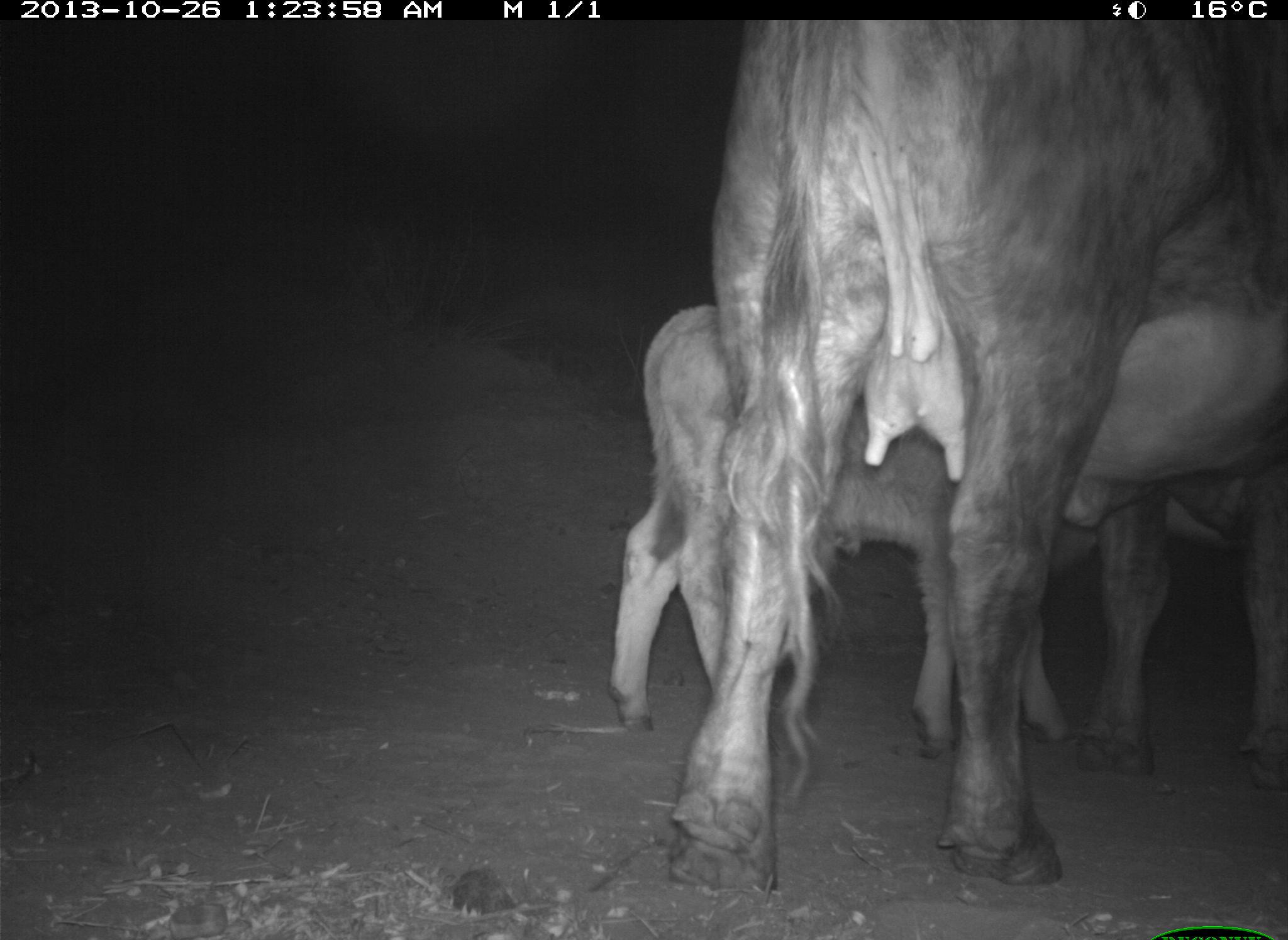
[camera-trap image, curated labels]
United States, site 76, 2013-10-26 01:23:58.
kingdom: Animalia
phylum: Chordata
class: Mammalia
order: Artiodactyla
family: Bovidae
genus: Bos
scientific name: Bos taurus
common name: cow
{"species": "cow (Bos taurus)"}